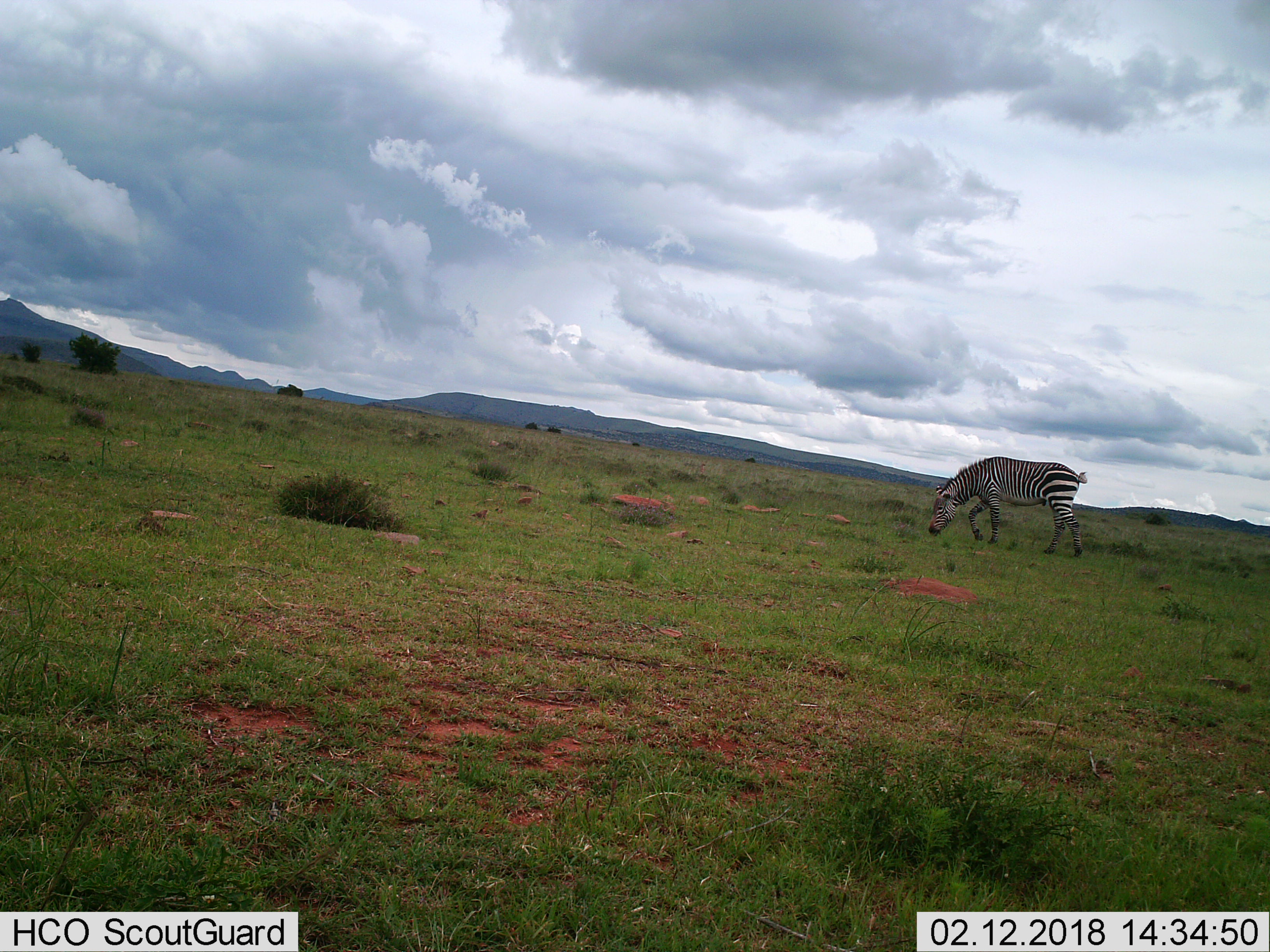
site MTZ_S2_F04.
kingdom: Animalia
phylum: Chordata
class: Mammalia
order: Perissodactyla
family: Equidae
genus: Equus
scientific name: Equus zebra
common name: mountain zebra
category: zebramountain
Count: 1.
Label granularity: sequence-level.